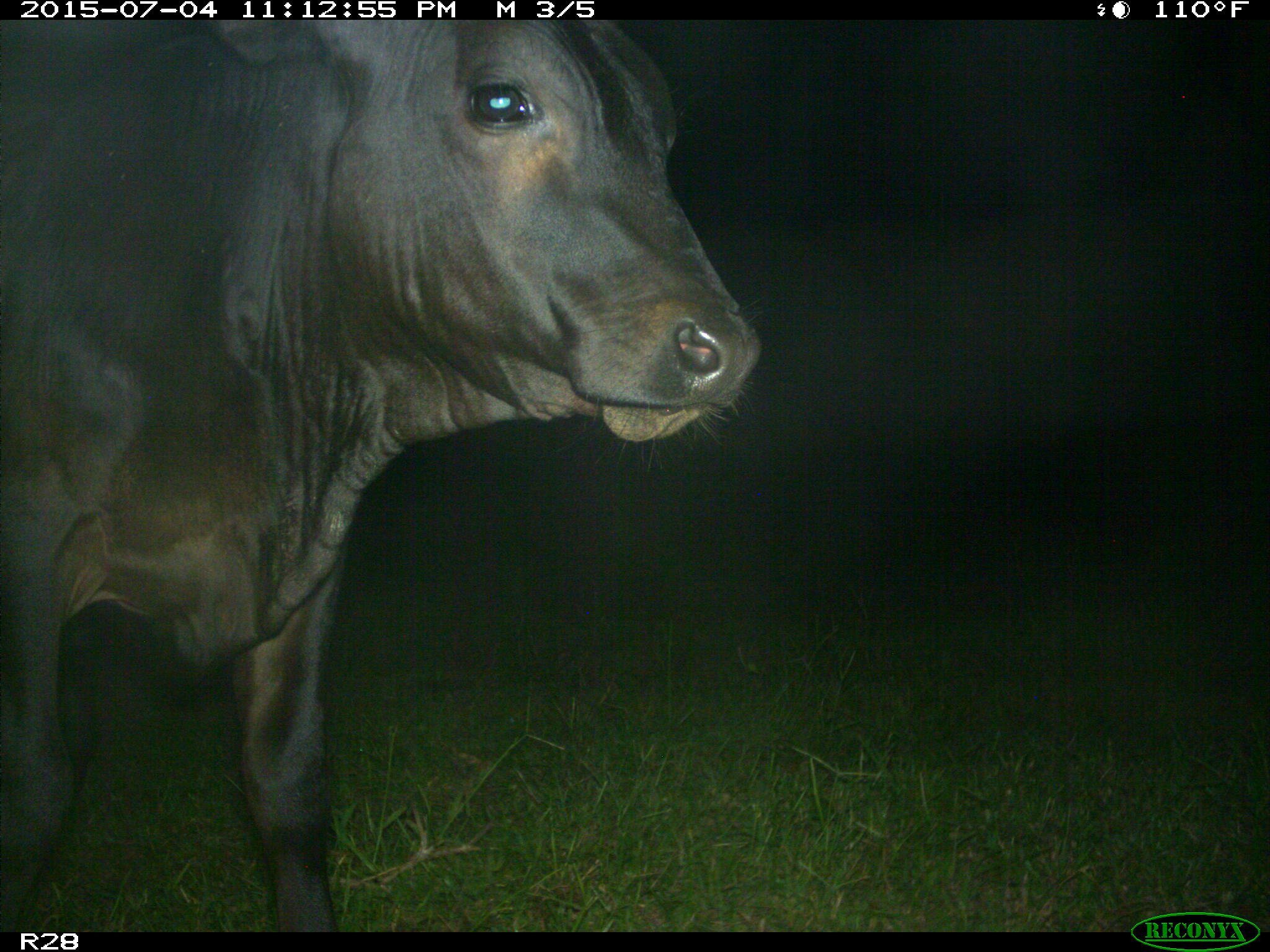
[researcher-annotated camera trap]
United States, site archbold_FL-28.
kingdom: Animalia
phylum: Chordata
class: Mammalia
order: Artiodactyla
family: Bovidae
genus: Bos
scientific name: Bos taurus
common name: domestic cow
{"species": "Bos taurus (domestic cow)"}